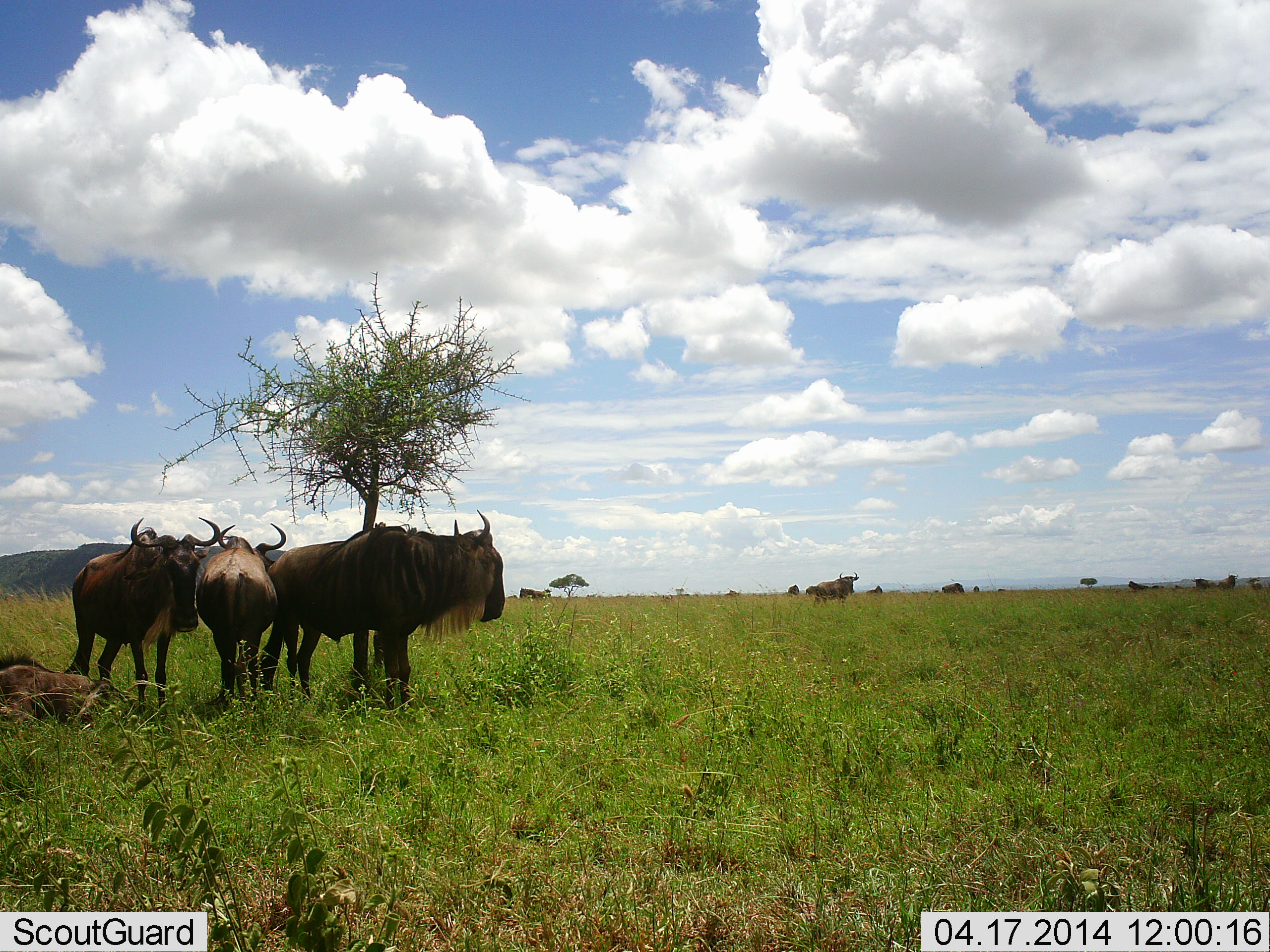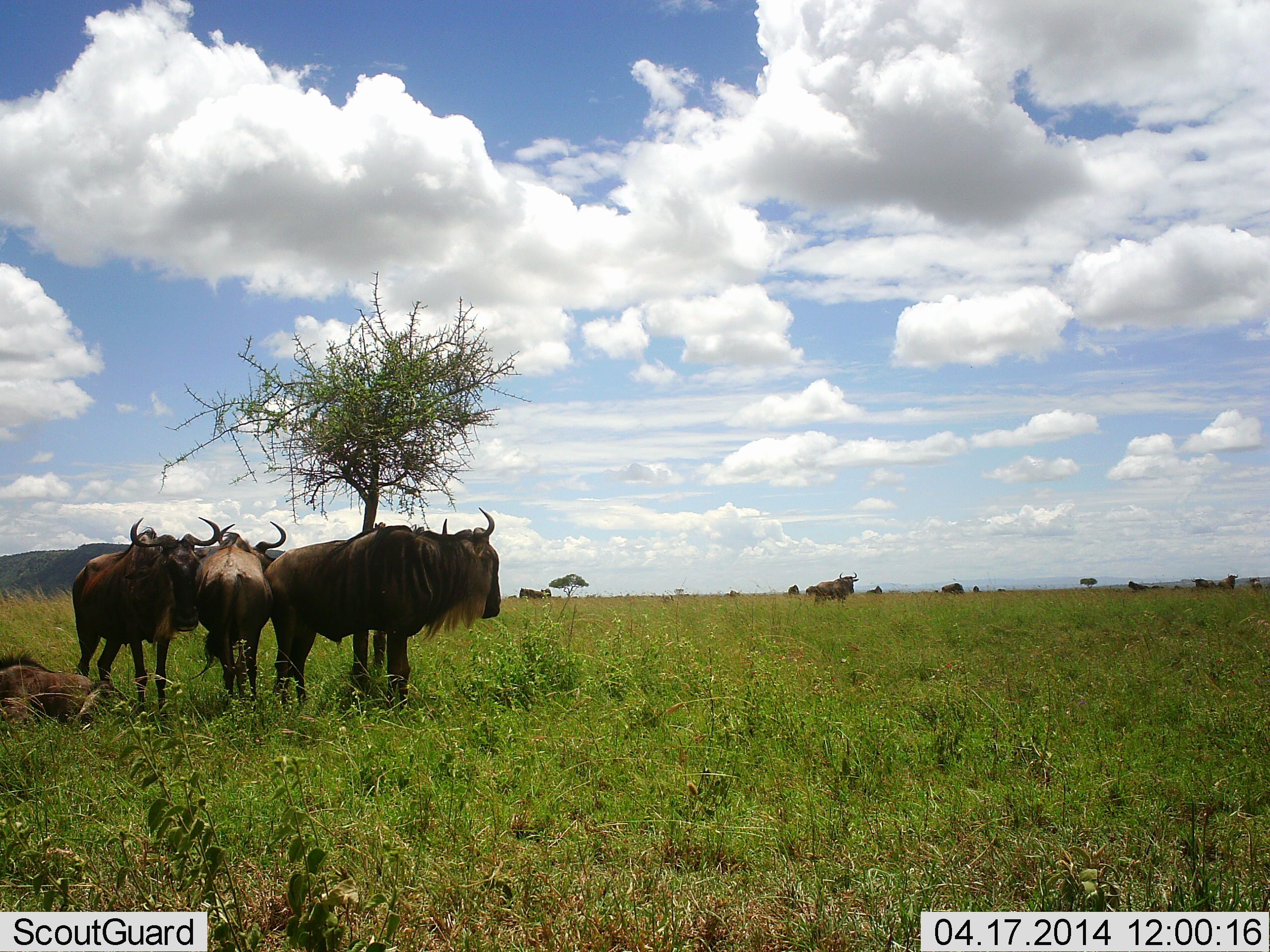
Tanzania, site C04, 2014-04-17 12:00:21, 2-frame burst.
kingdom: Animalia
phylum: Chordata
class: Mammalia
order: Artiodactyla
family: Bovidae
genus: Connochaetes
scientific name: Connochaetes taurinus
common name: blue wildebeest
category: wildebeest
Wildebeest (blue wildebeest) (Connochaetes taurinus), count 10. Behavior (volunteer vote fractions): standing 93%, resting 71%, moving 16%, interacting 10%. Young present (vote fraction): 7%. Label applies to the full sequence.